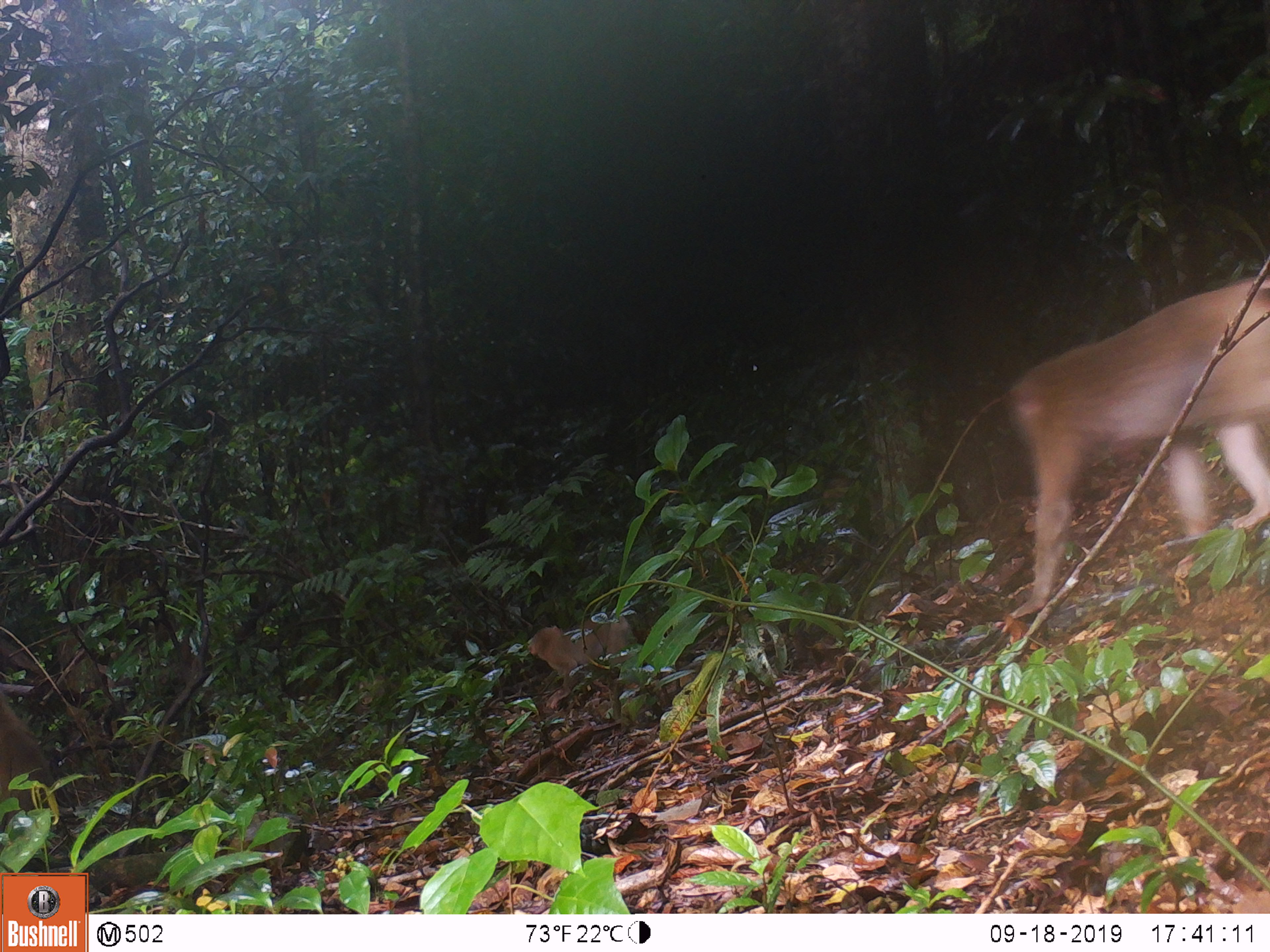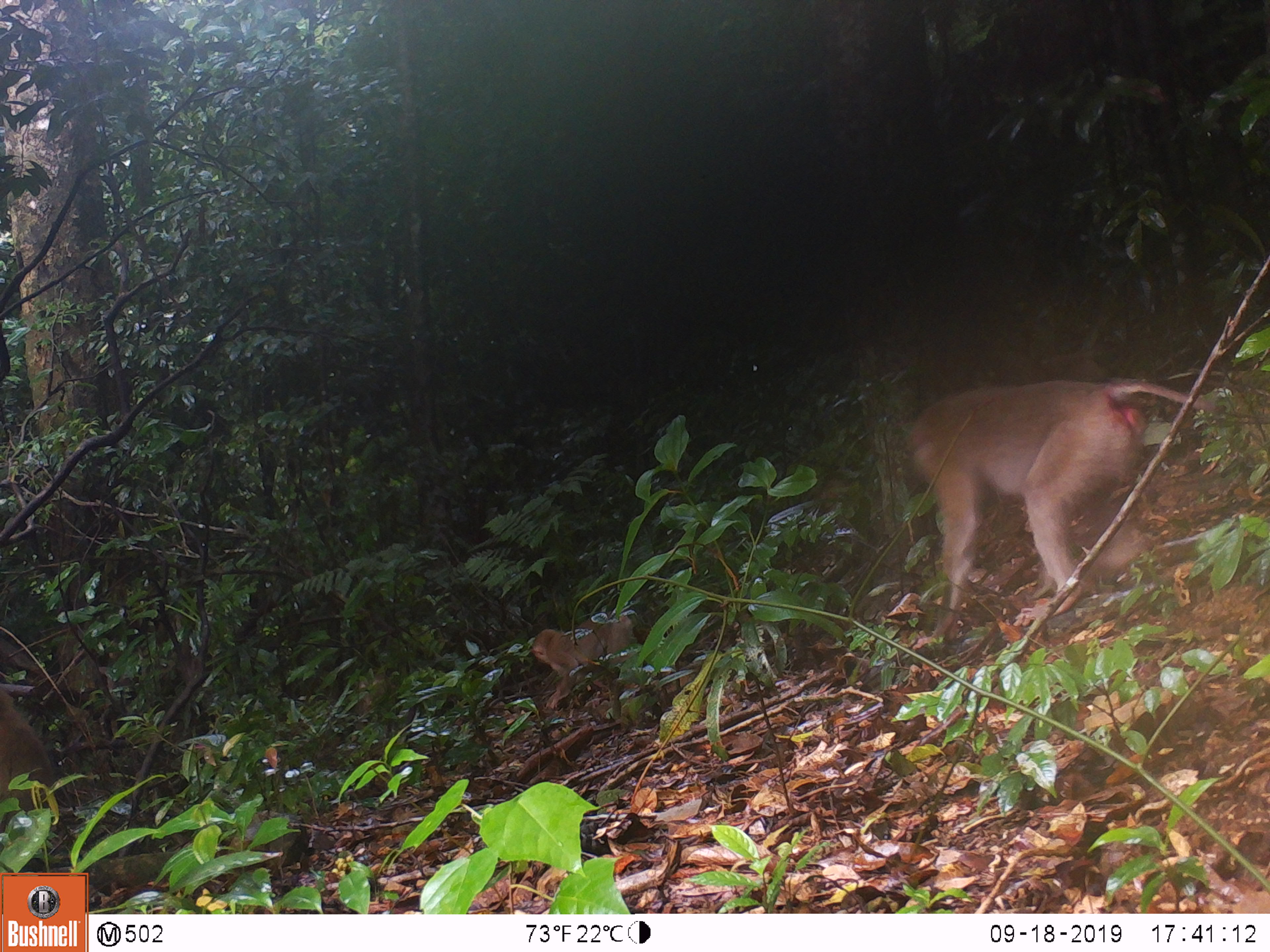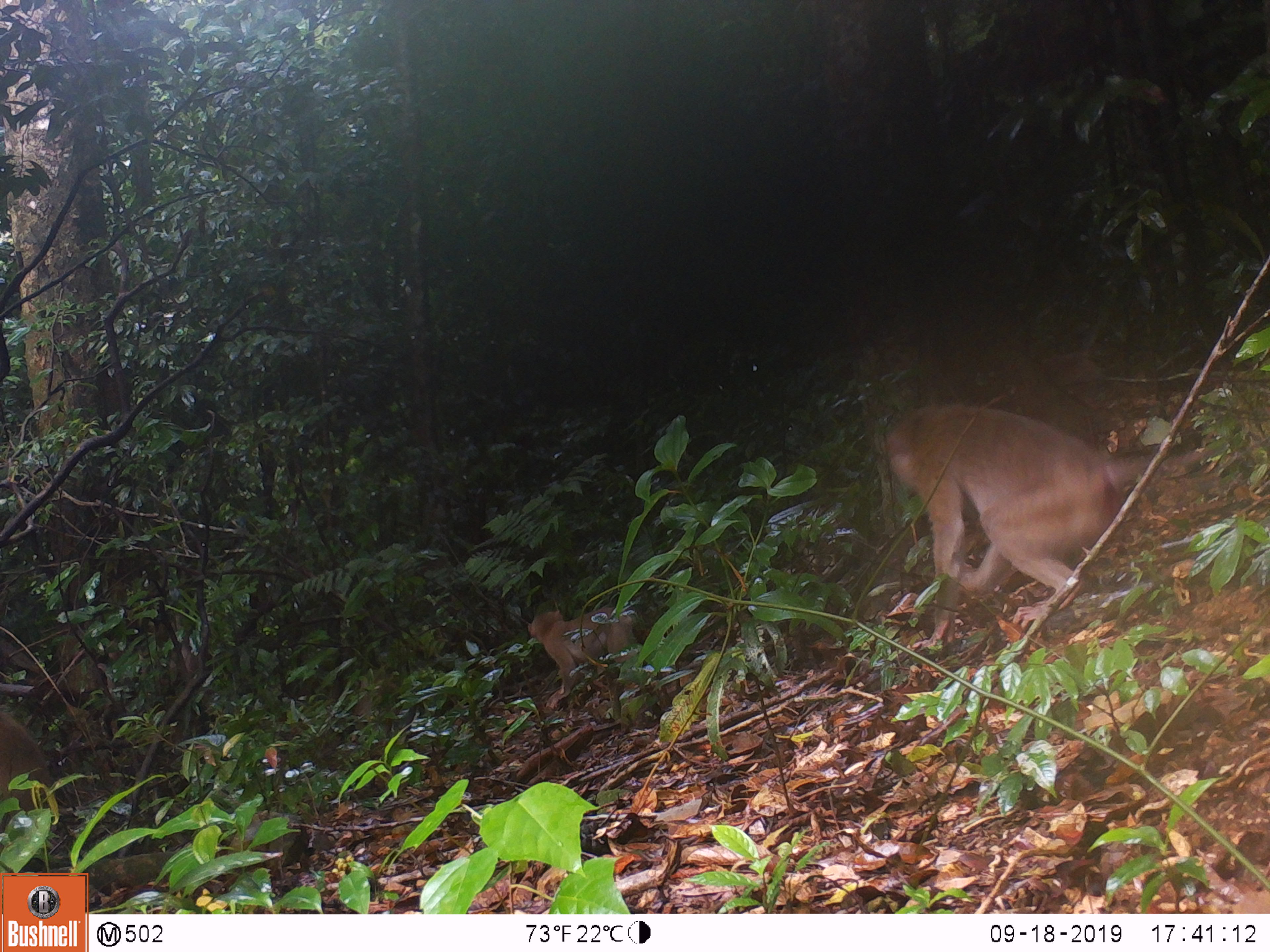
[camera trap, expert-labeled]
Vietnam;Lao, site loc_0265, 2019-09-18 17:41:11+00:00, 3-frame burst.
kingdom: Animalia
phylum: Chordata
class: Mammalia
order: Primates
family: Cercopithecidae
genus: Macaca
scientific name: Macaca nemestrina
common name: pig-tailed macaque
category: pig tailed macaque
Pig tailed macaque (pig-tailed macaque) (Macaca nemestrina). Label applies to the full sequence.